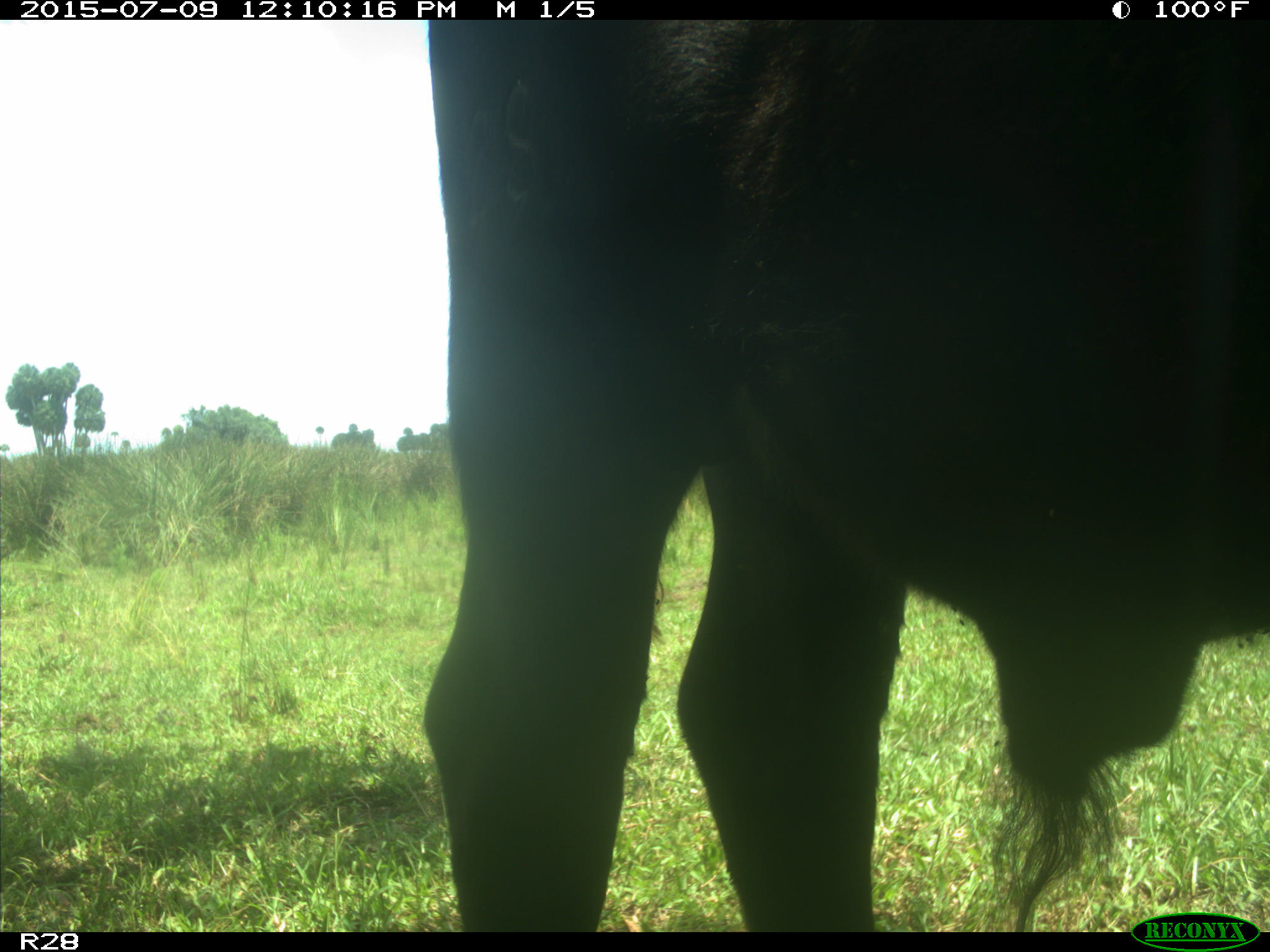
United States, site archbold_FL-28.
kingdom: Animalia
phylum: Chordata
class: Mammalia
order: Artiodactyla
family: Bovidae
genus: Bos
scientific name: Bos taurus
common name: domestic cow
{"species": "Bos taurus (domestic cow)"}